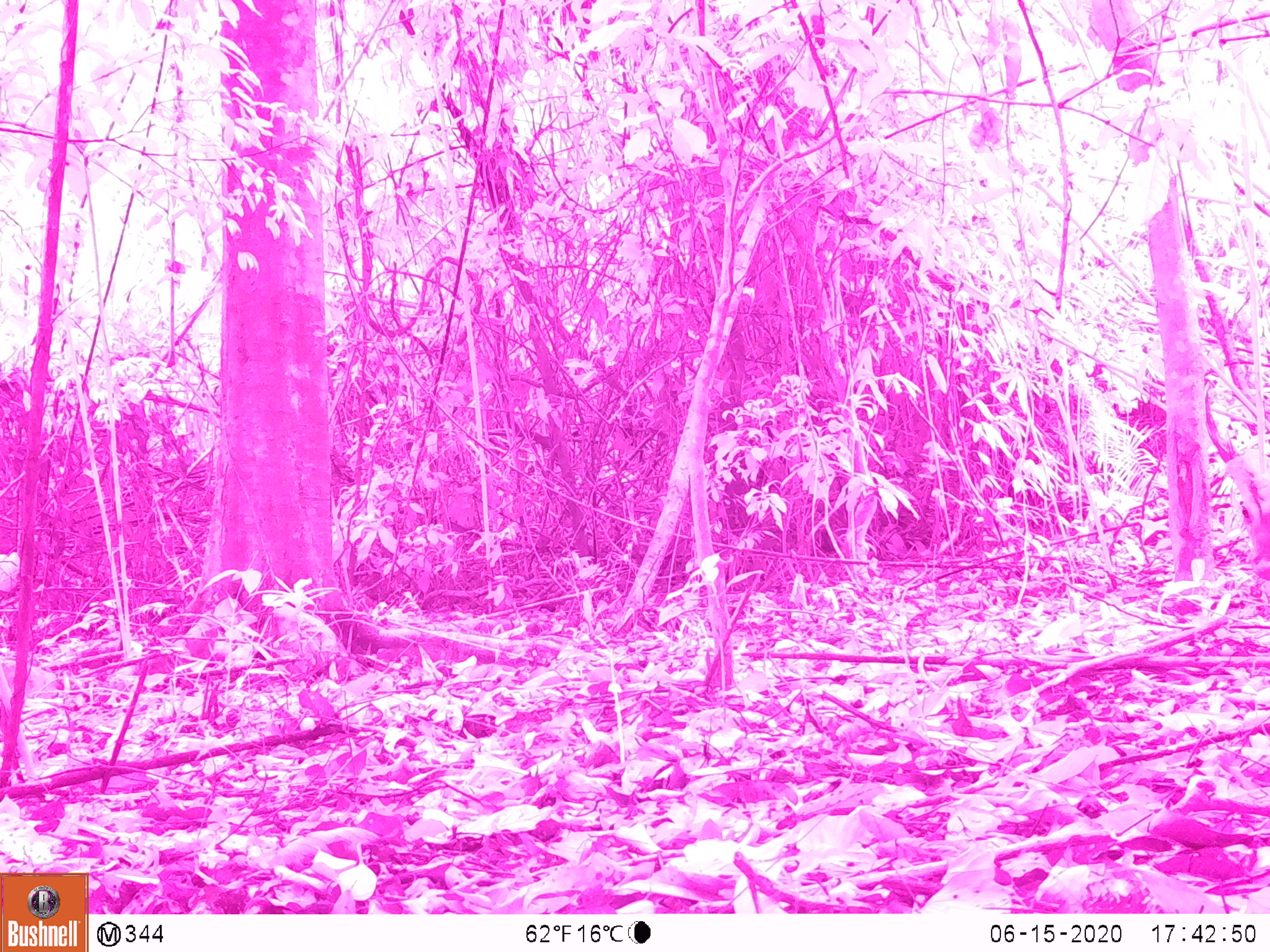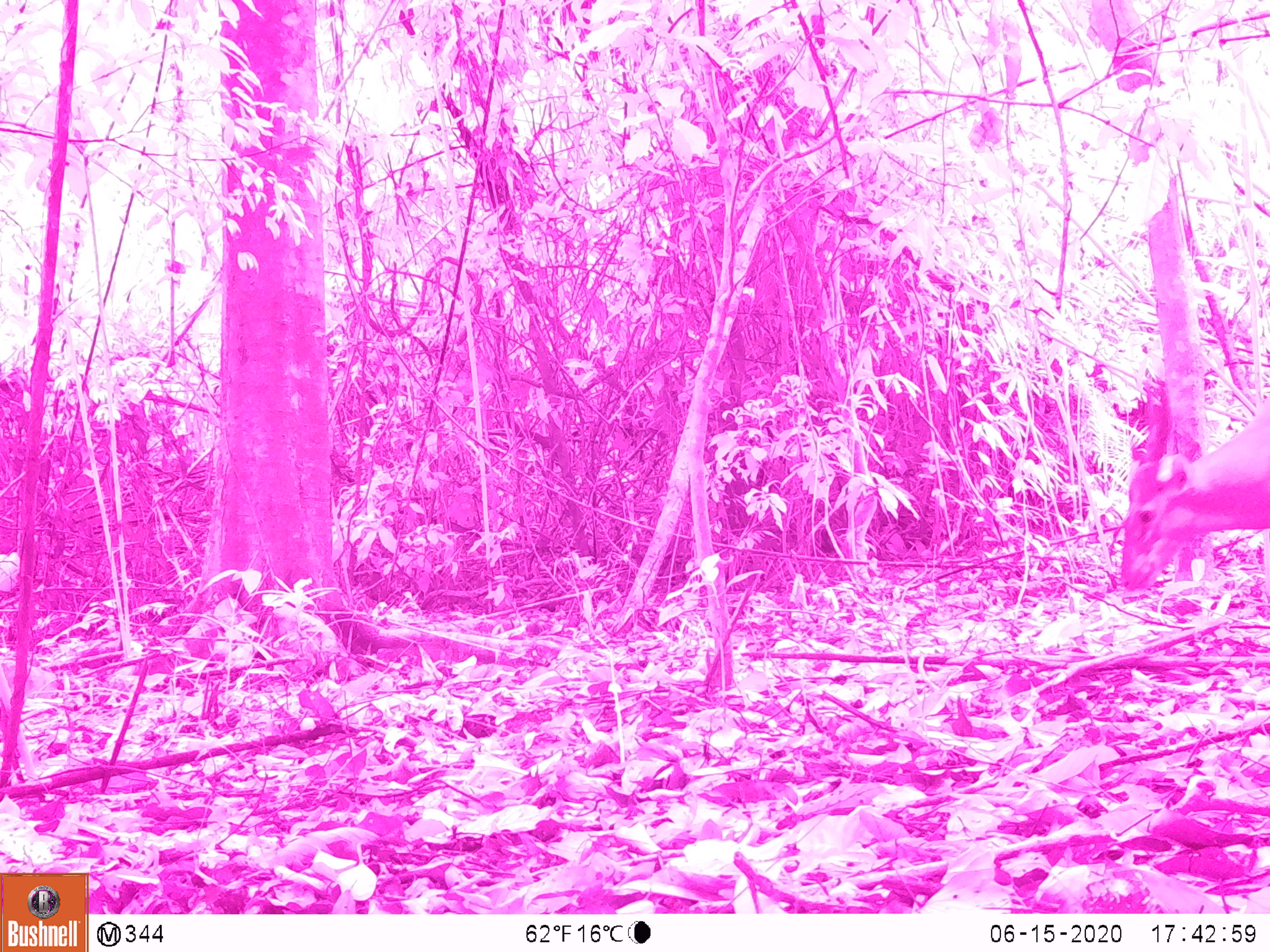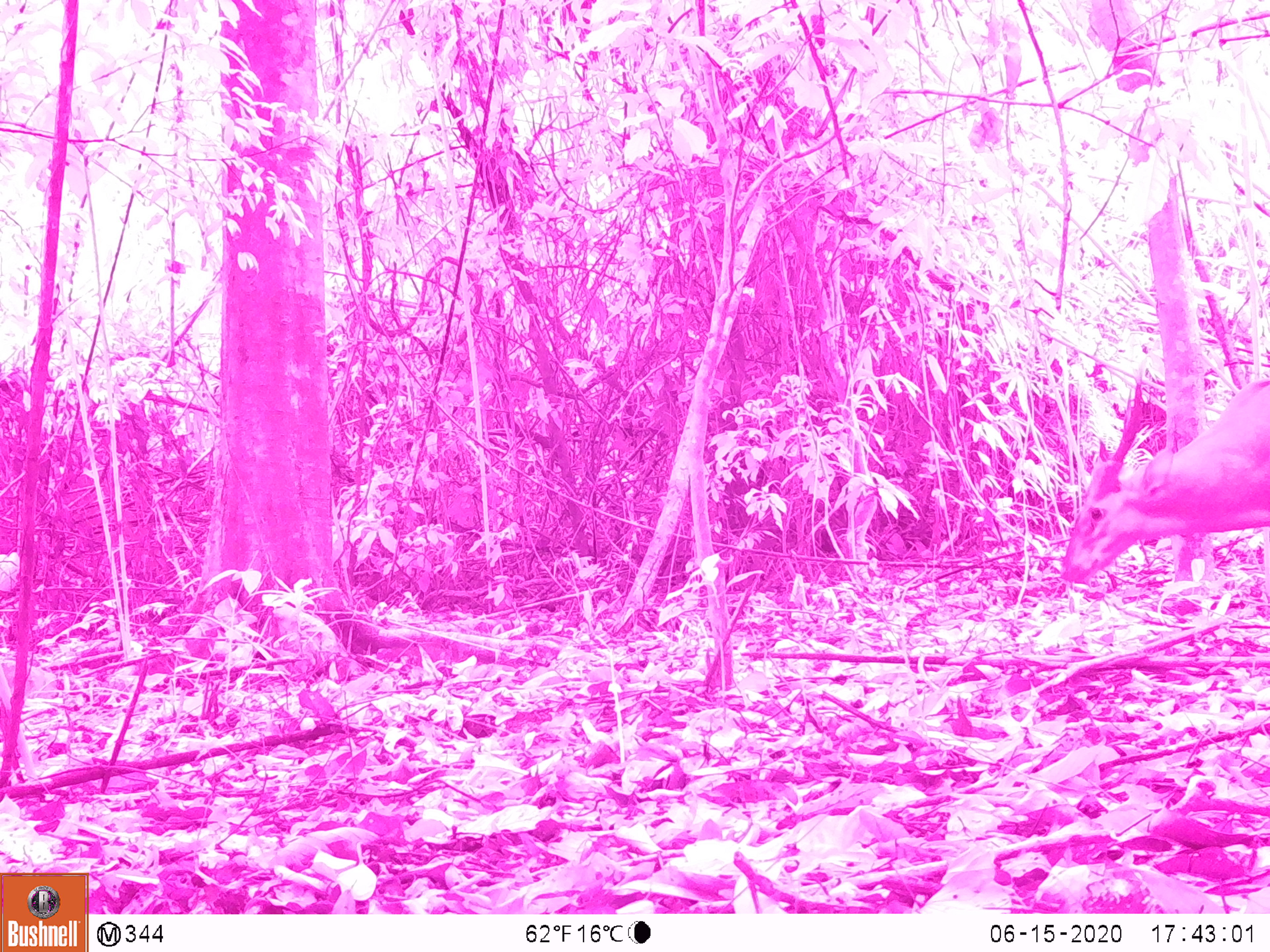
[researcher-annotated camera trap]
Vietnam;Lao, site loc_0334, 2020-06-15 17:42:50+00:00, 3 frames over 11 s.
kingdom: Animalia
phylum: Chordata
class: Mammalia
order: Artiodactyla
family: Cervidae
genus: Muntiacus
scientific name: Muntiacus vuquangensis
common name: large-antlered muntjac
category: large antlered muntjac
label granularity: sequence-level